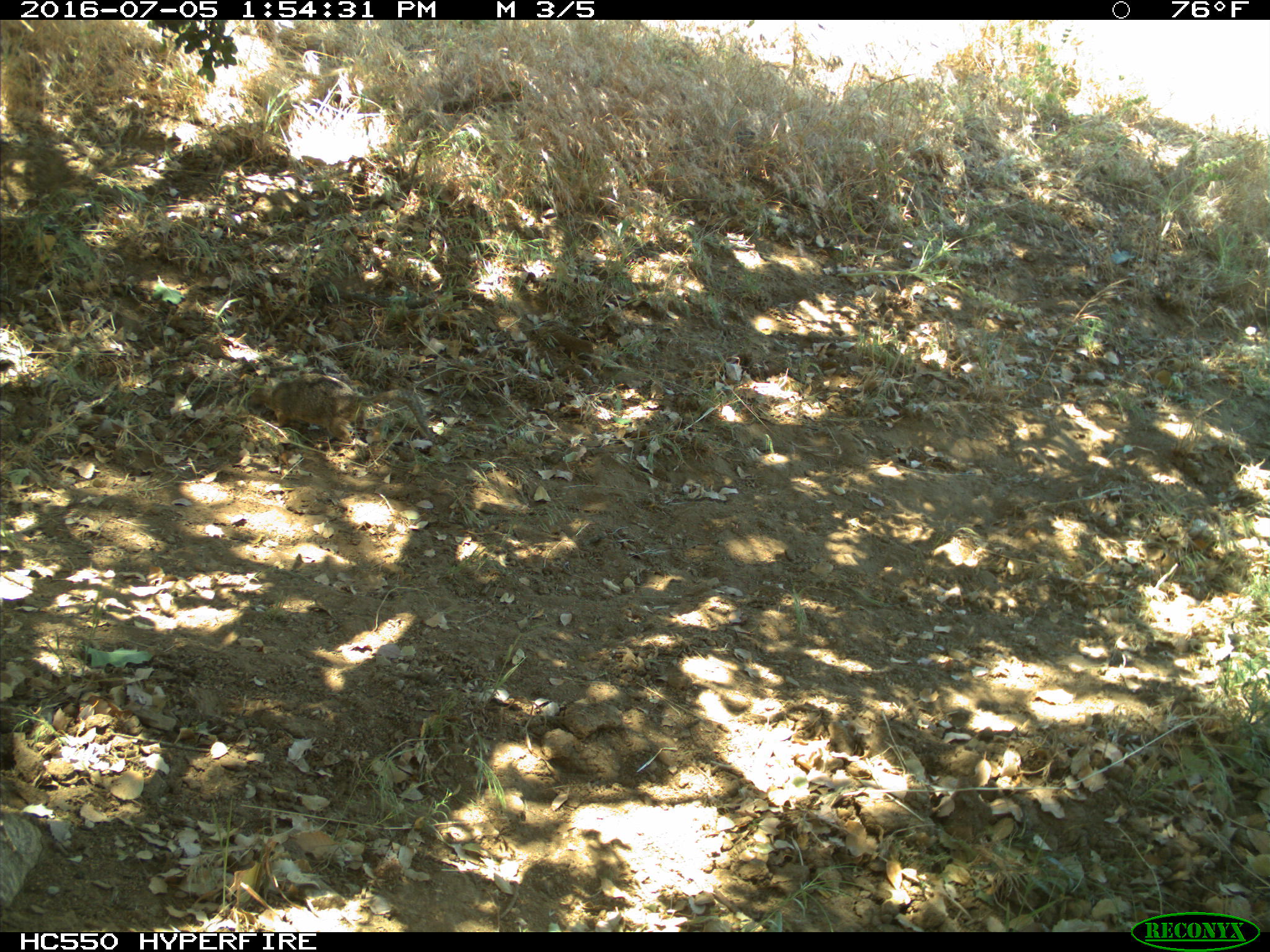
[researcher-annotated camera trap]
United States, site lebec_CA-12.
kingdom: Animalia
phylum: Chordata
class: Mammalia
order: Rodentia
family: Sciuridae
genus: Otospermophilus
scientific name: Otospermophilus beecheyi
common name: california ground squirrel